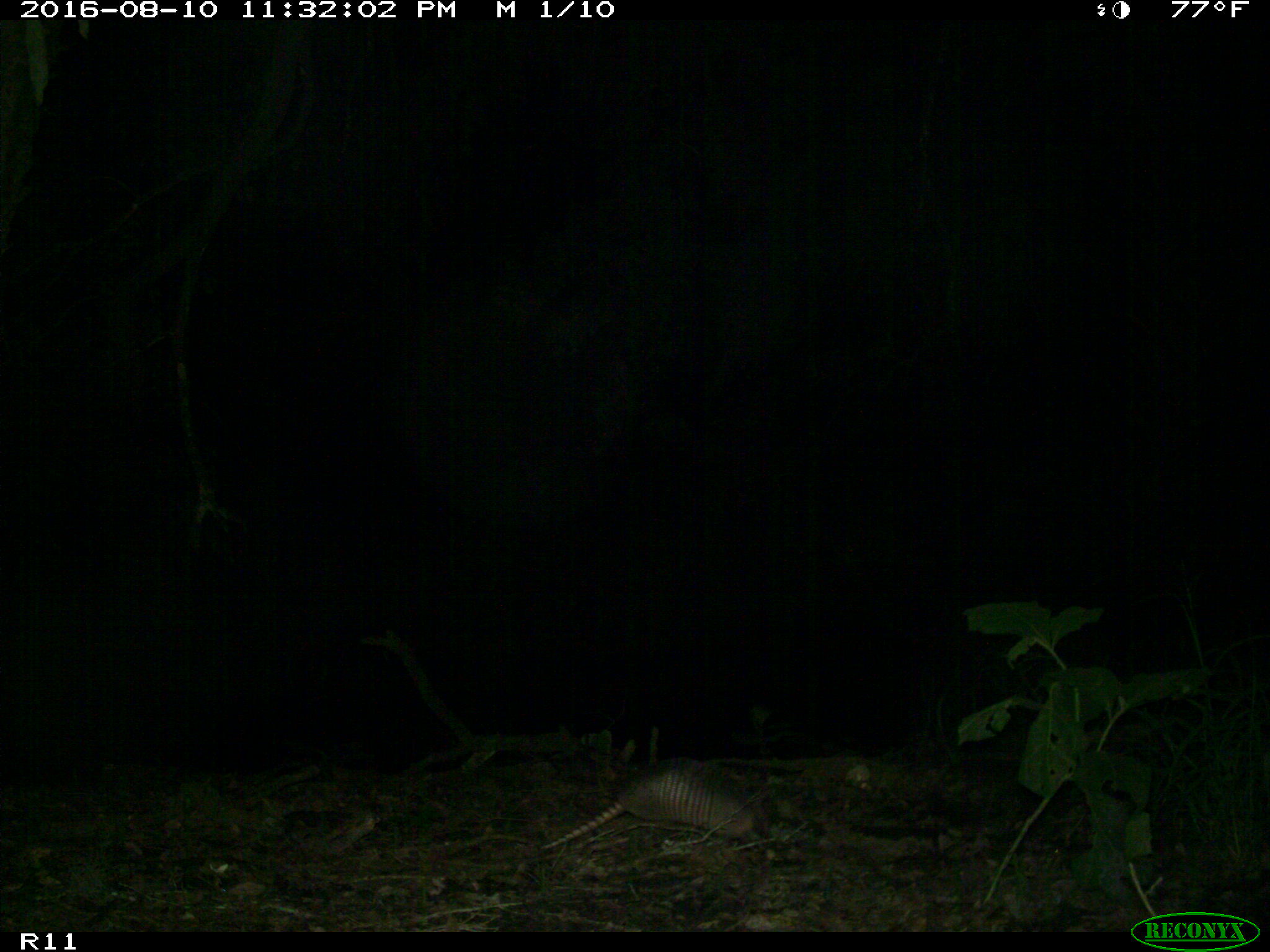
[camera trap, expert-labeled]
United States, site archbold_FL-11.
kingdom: Animalia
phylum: Chordata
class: Mammalia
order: Cingulata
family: Dasypodidae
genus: Dasypus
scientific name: Dasypus novemcinctus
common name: nine-banded armadillo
Dasypus novemcinctus (nine-banded armadillo).